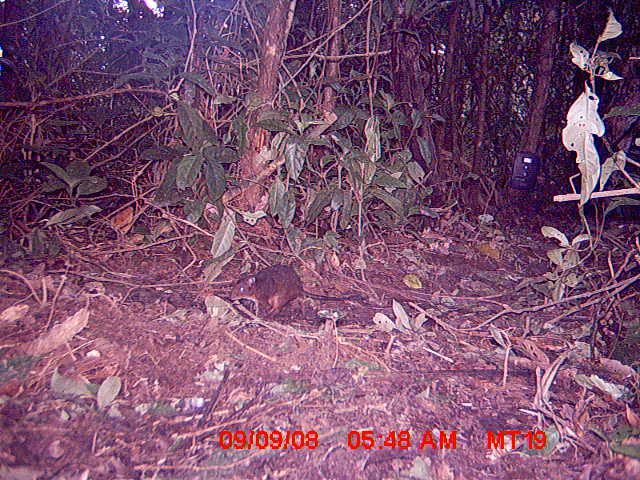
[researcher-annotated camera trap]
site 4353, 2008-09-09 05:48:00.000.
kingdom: Animalia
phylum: Chordata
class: Aves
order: Cuculiformes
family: Cuculidae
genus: Coua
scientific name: Coua serriana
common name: red-breasted coua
Coua serriana (red-breasted coua), count 1.